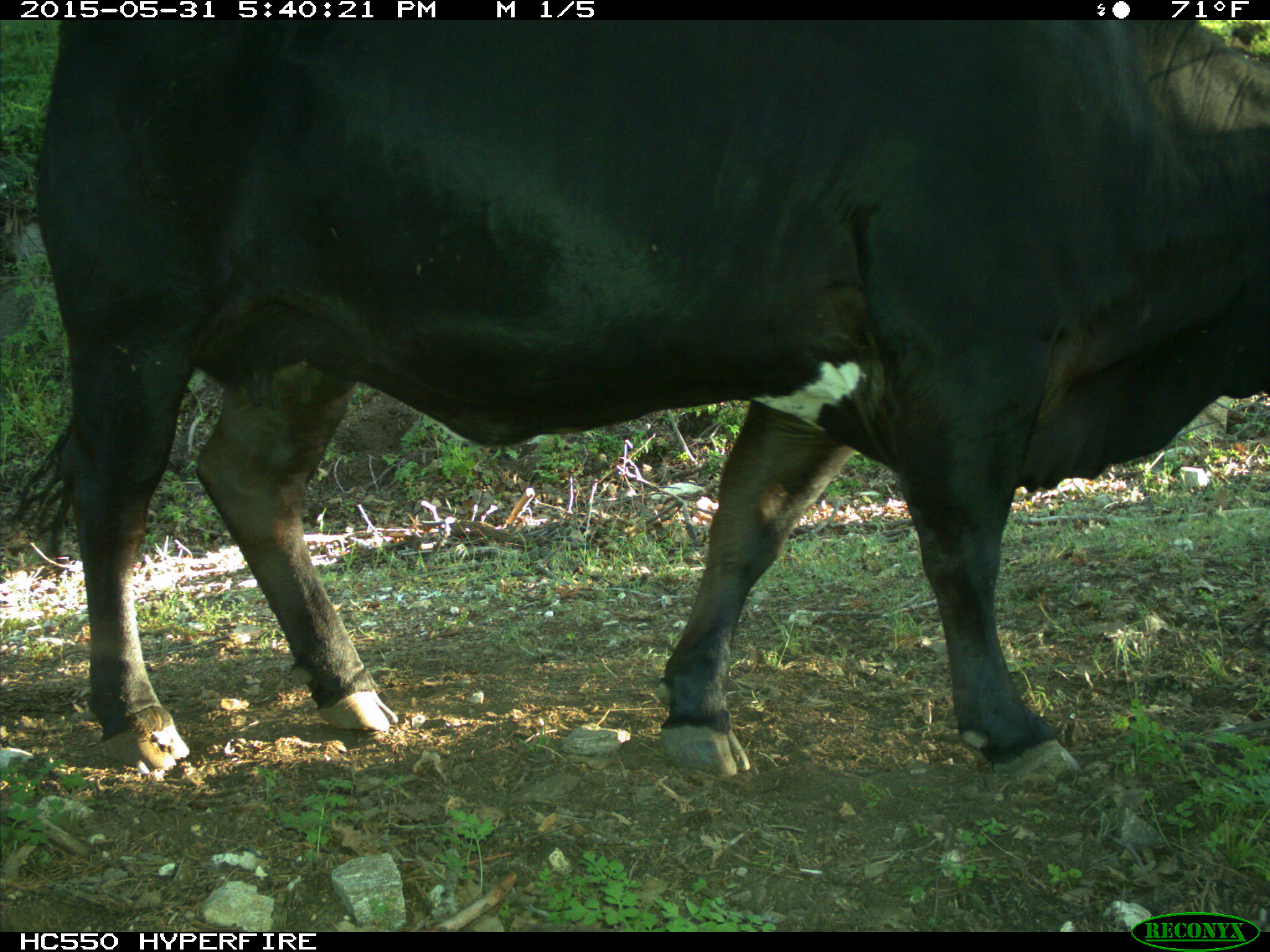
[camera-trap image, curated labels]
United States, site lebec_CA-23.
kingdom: Animalia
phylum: Chordata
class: Mammalia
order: Artiodactyla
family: Bovidae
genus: Bos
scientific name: Bos taurus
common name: domestic cow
Bos taurus (domestic cow).